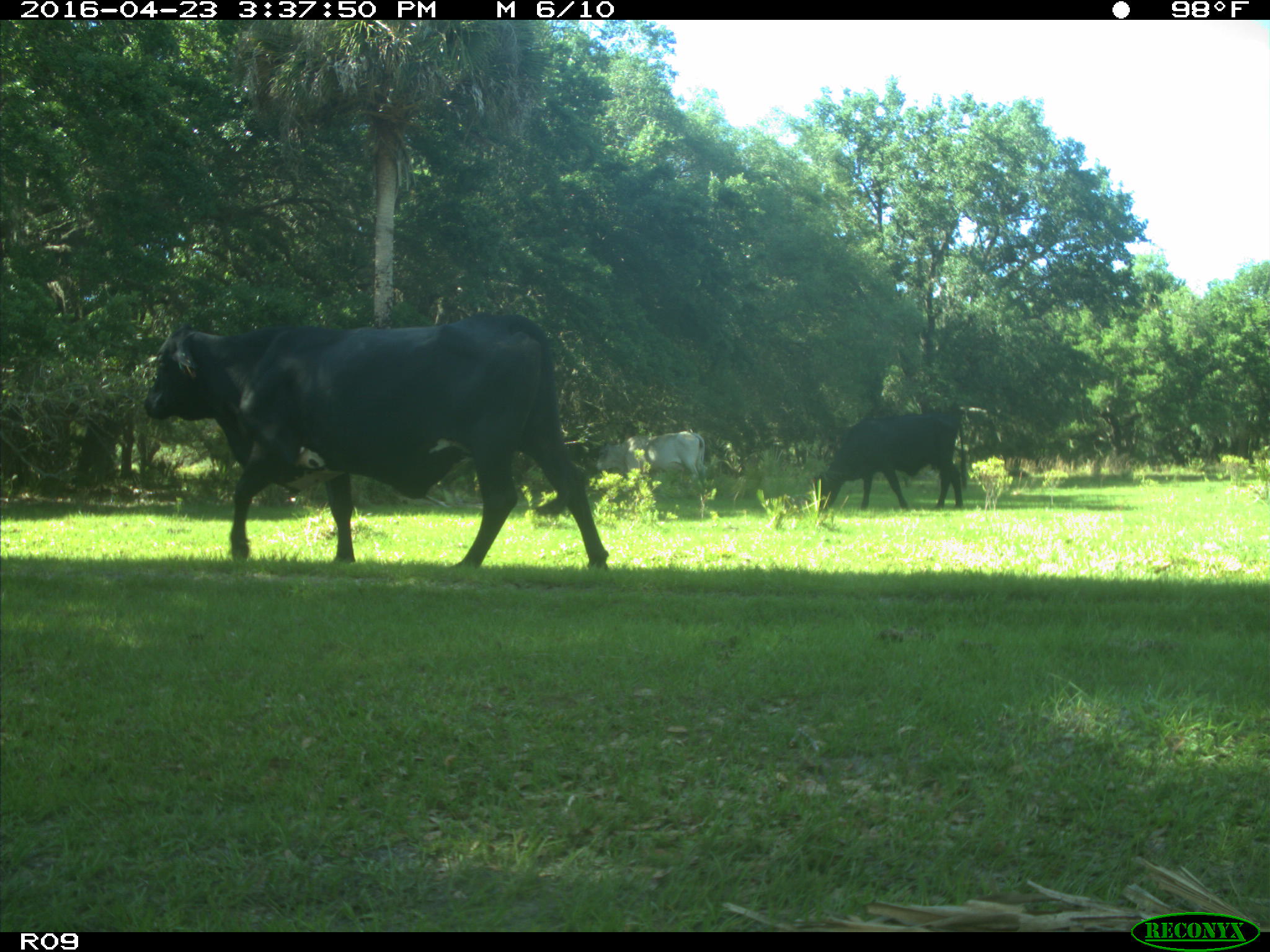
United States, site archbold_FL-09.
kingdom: Animalia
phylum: Chordata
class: Mammalia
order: Artiodactyla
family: Bovidae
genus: Bos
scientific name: Bos taurus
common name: domestic cow